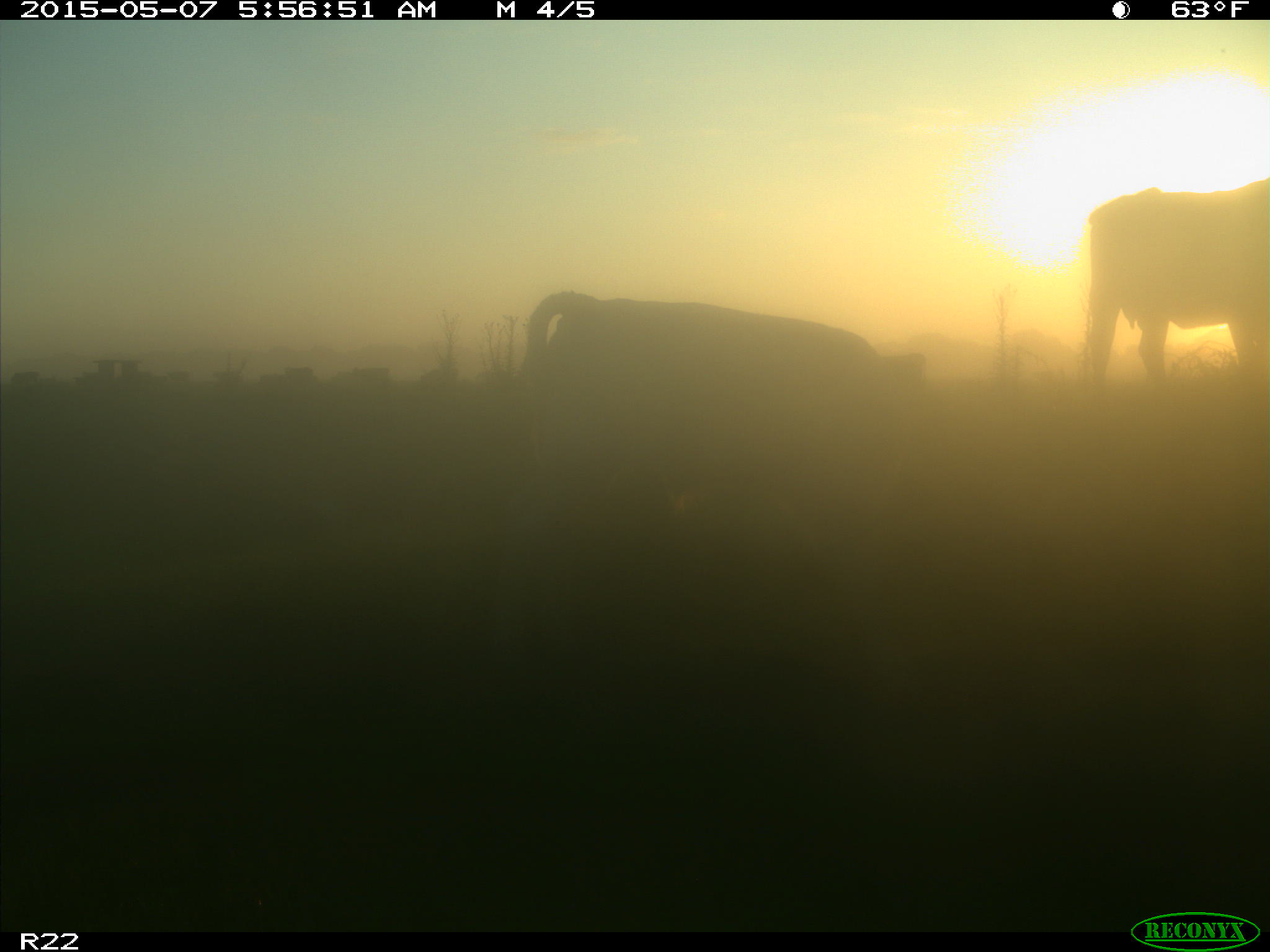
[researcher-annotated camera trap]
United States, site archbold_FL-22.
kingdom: Animalia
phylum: Chordata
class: Mammalia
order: Artiodactyla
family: Bovidae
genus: Bos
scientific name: Bos taurus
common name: domestic cow